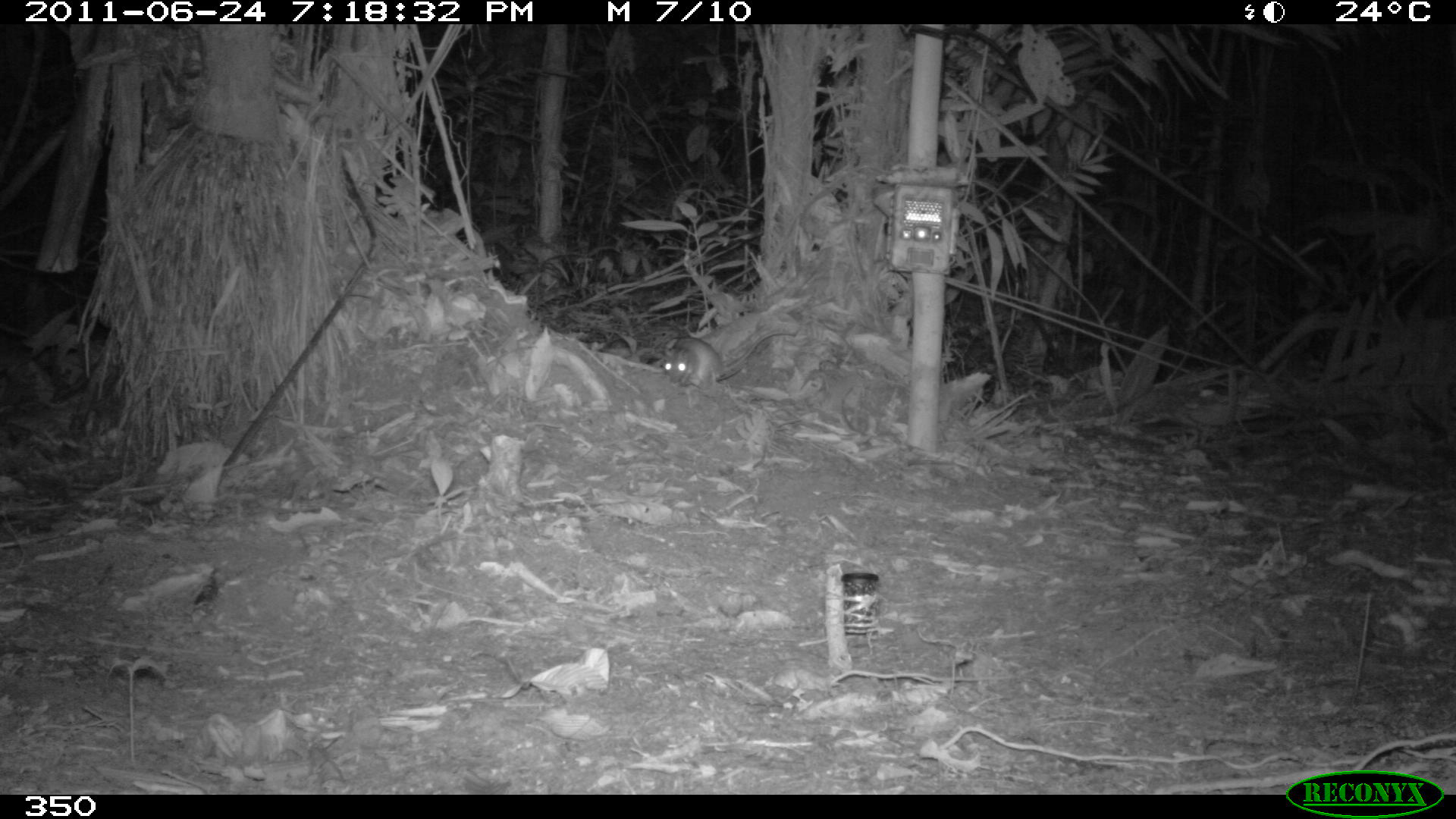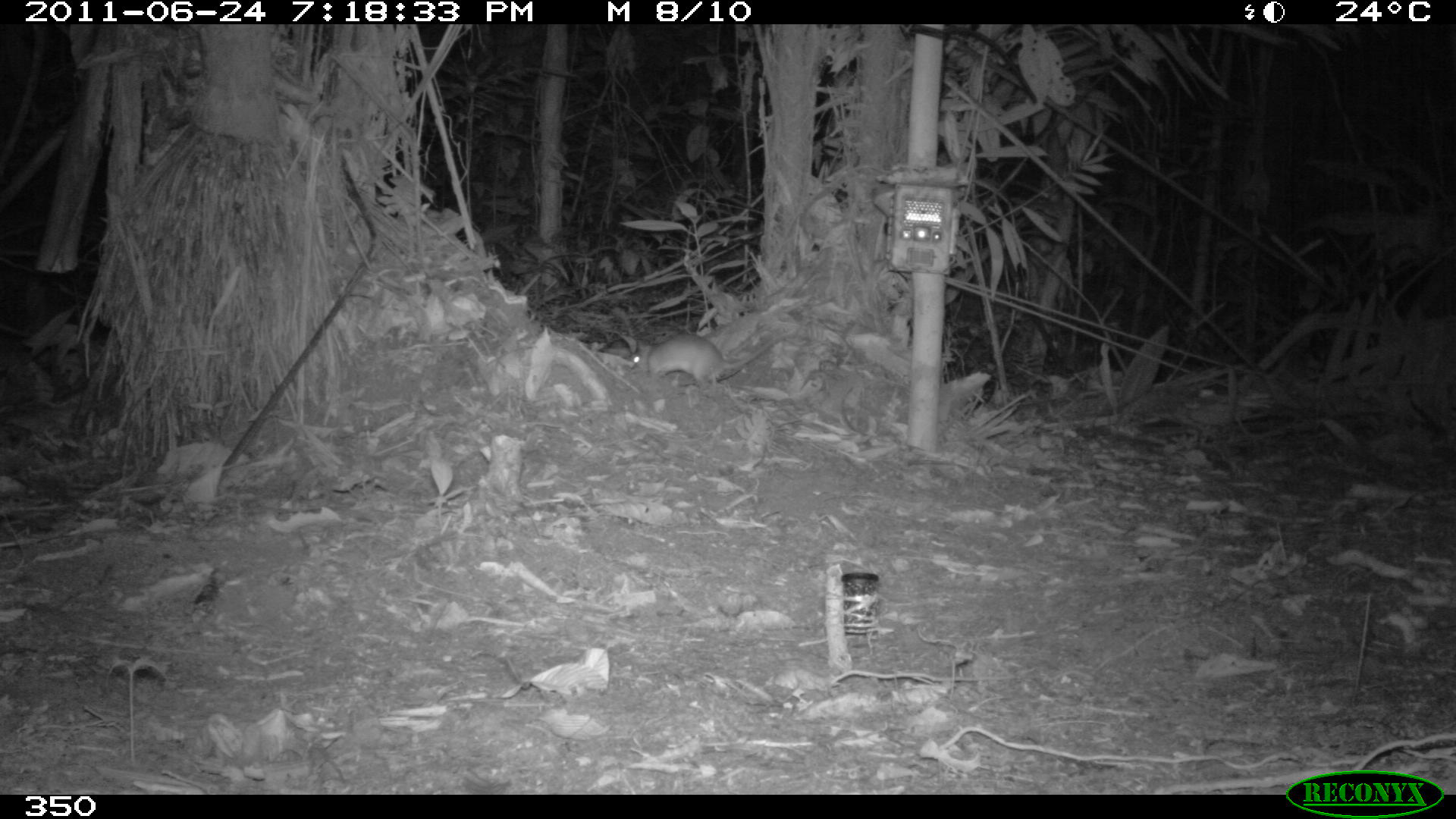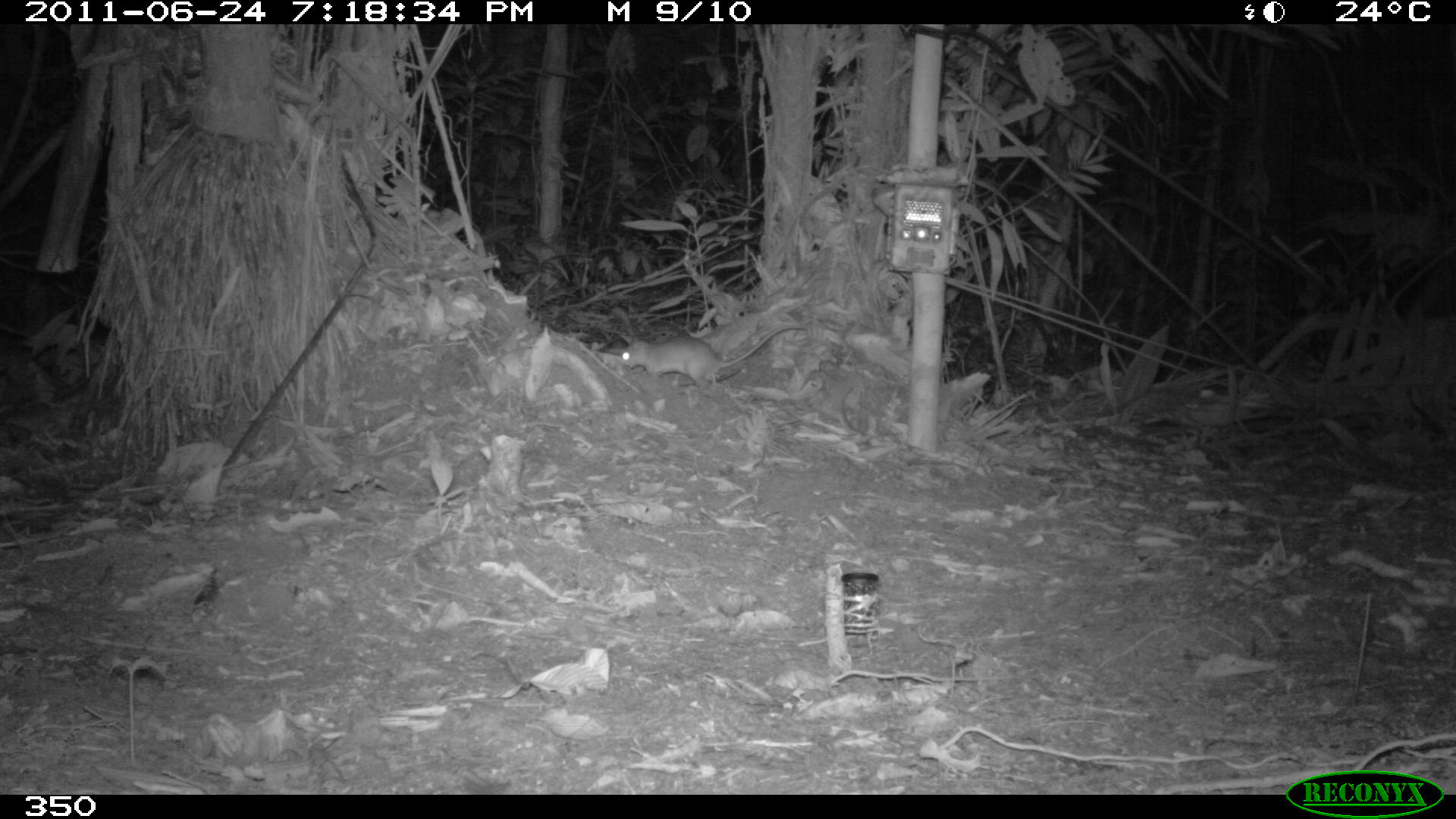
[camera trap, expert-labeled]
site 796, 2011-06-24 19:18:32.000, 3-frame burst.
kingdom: Animalia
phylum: Chordata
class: Mammalia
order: Rodentia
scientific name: Rodentia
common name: rodents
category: unknown rodent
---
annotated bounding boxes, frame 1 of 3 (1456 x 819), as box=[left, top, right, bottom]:
unknown rodent: box=[661, 329, 795, 390]